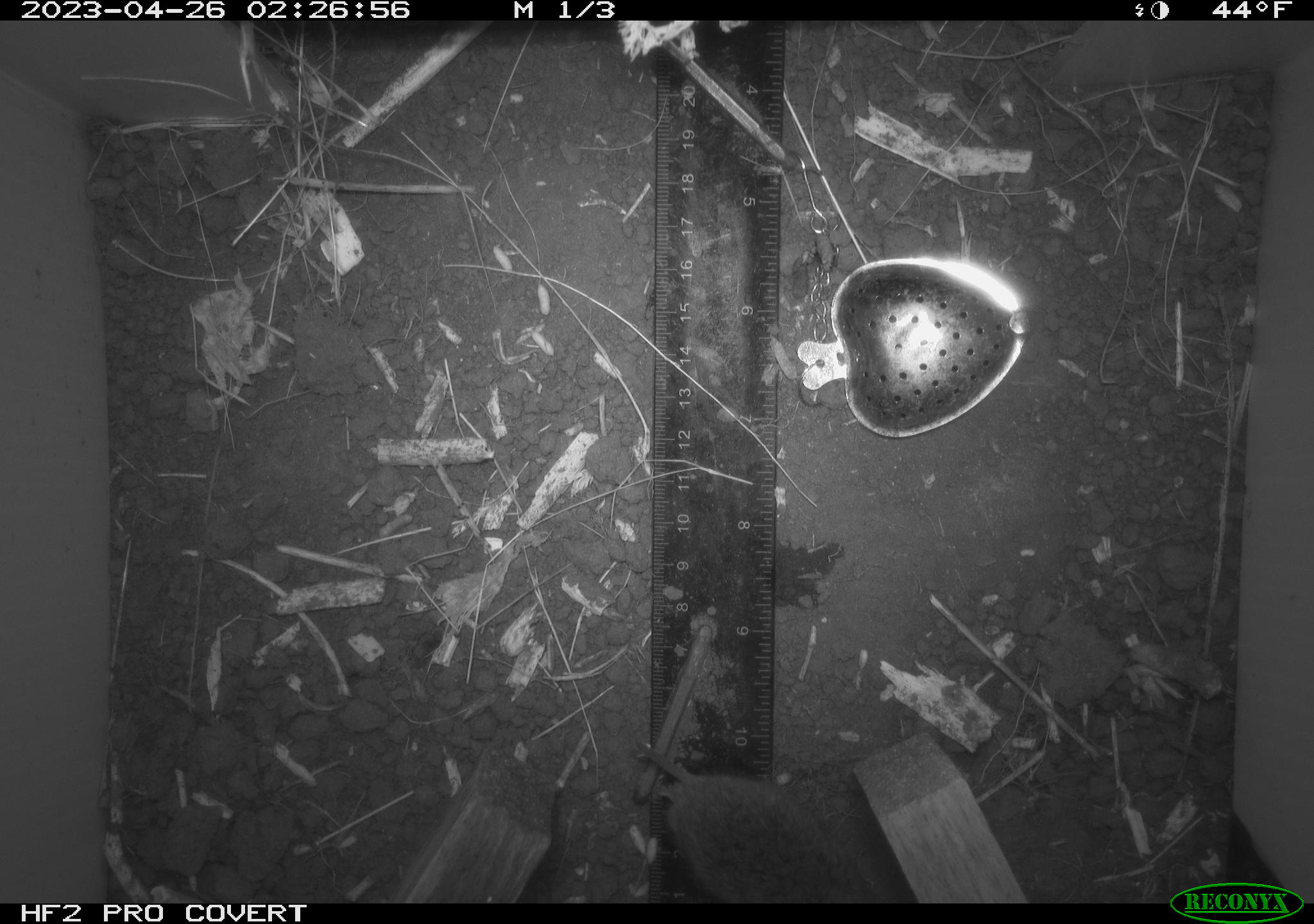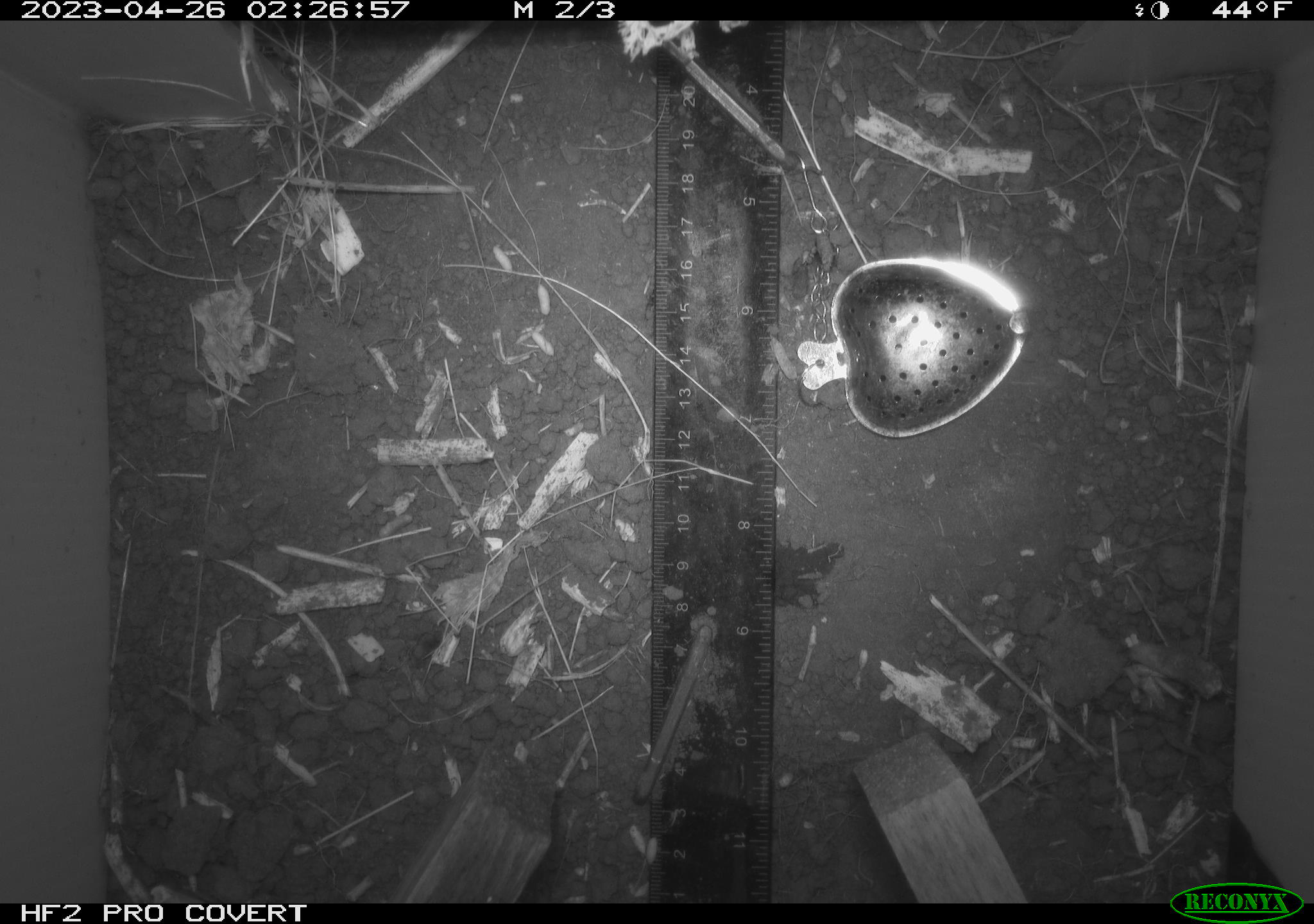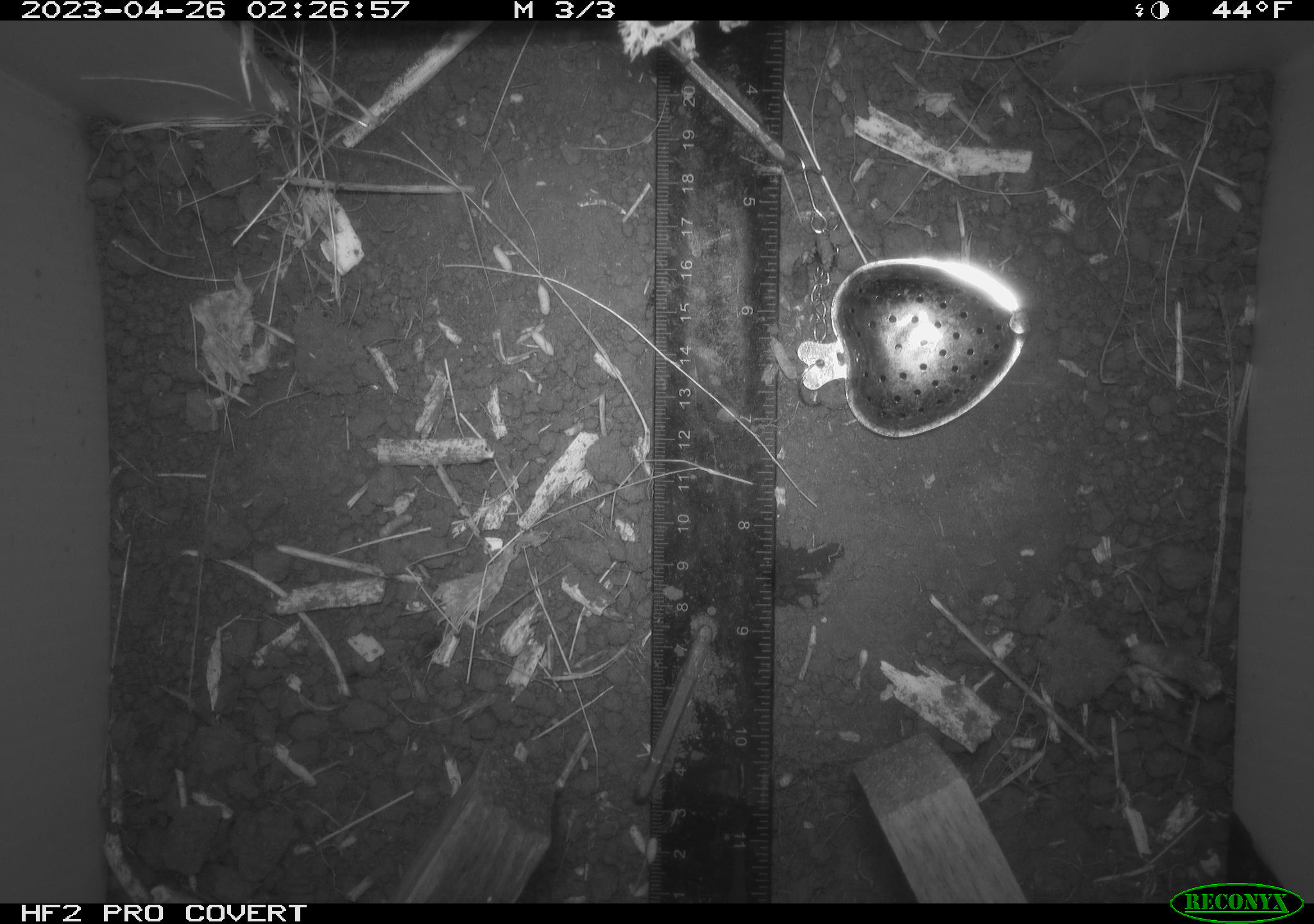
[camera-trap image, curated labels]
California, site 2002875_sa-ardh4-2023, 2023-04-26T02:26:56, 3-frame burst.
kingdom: Animalia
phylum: Chordata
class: Mammalia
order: Rodentia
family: Cricetidae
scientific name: Arvicolinae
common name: voles, lemmings, and muskrats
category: arvicolinae subfamily